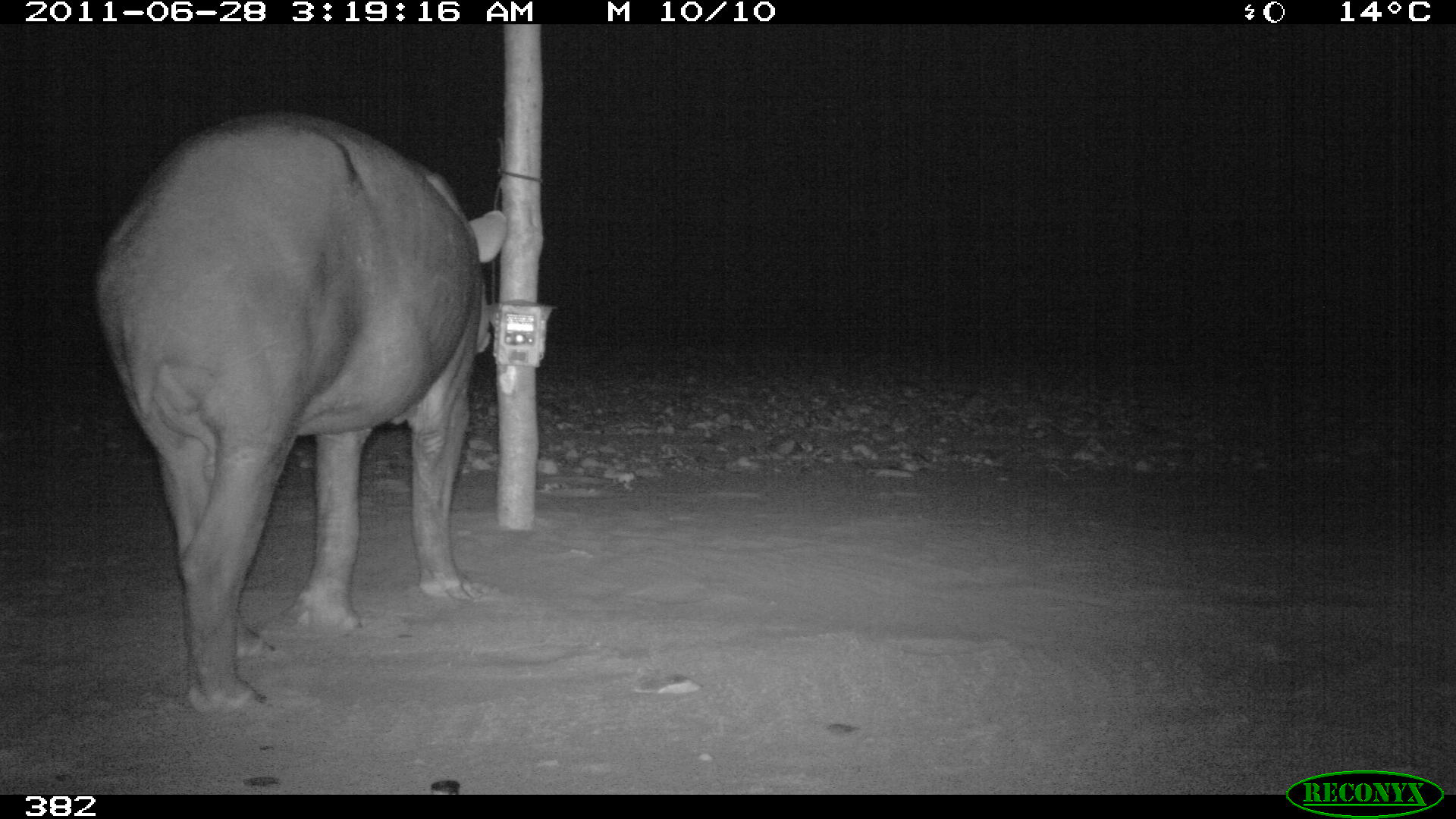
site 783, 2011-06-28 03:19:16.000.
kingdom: Animalia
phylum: Chordata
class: Mammalia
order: Perissodactyla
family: Tapiridae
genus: Tapirus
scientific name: Tapirus terrestris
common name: south american tapir